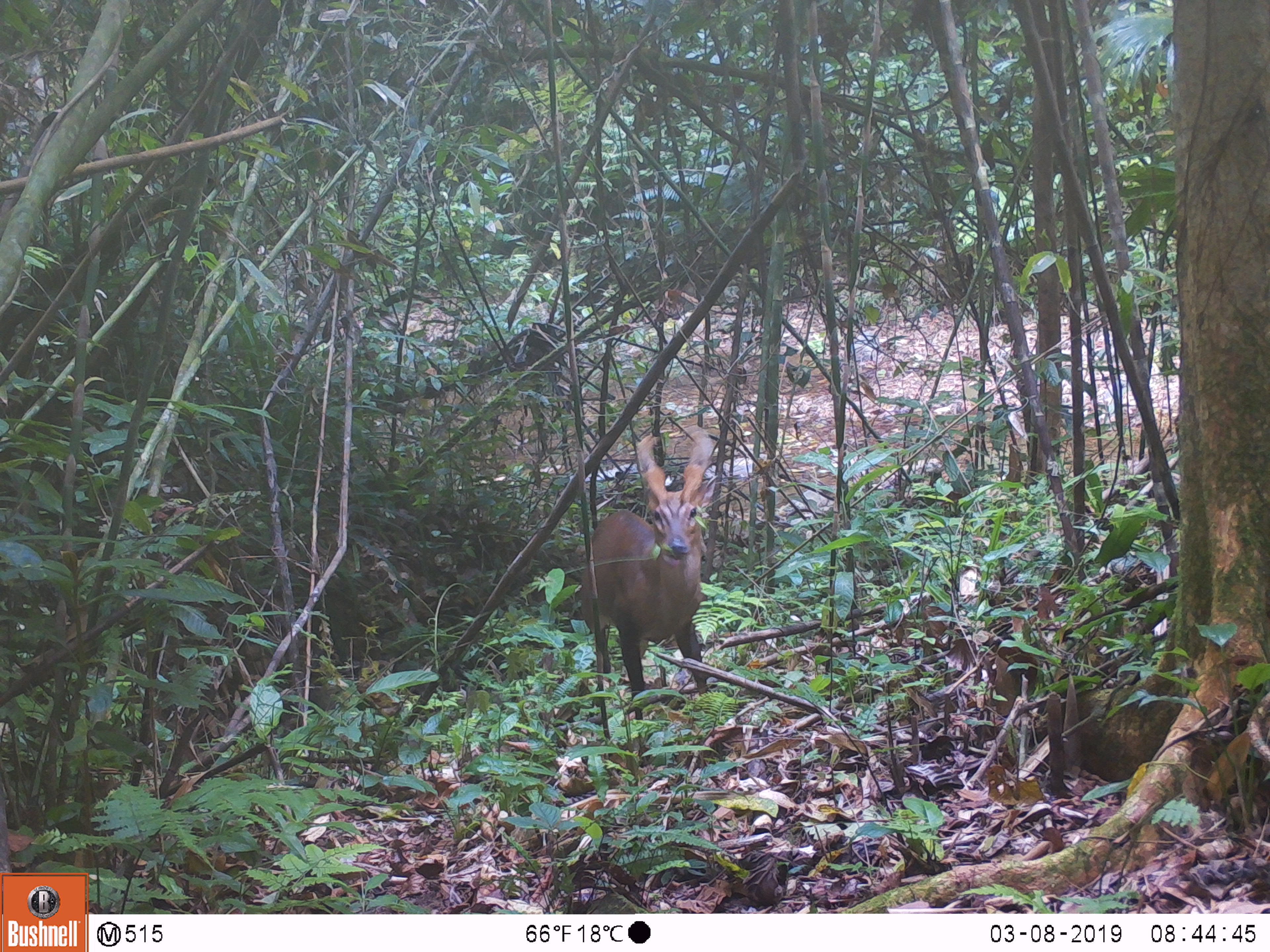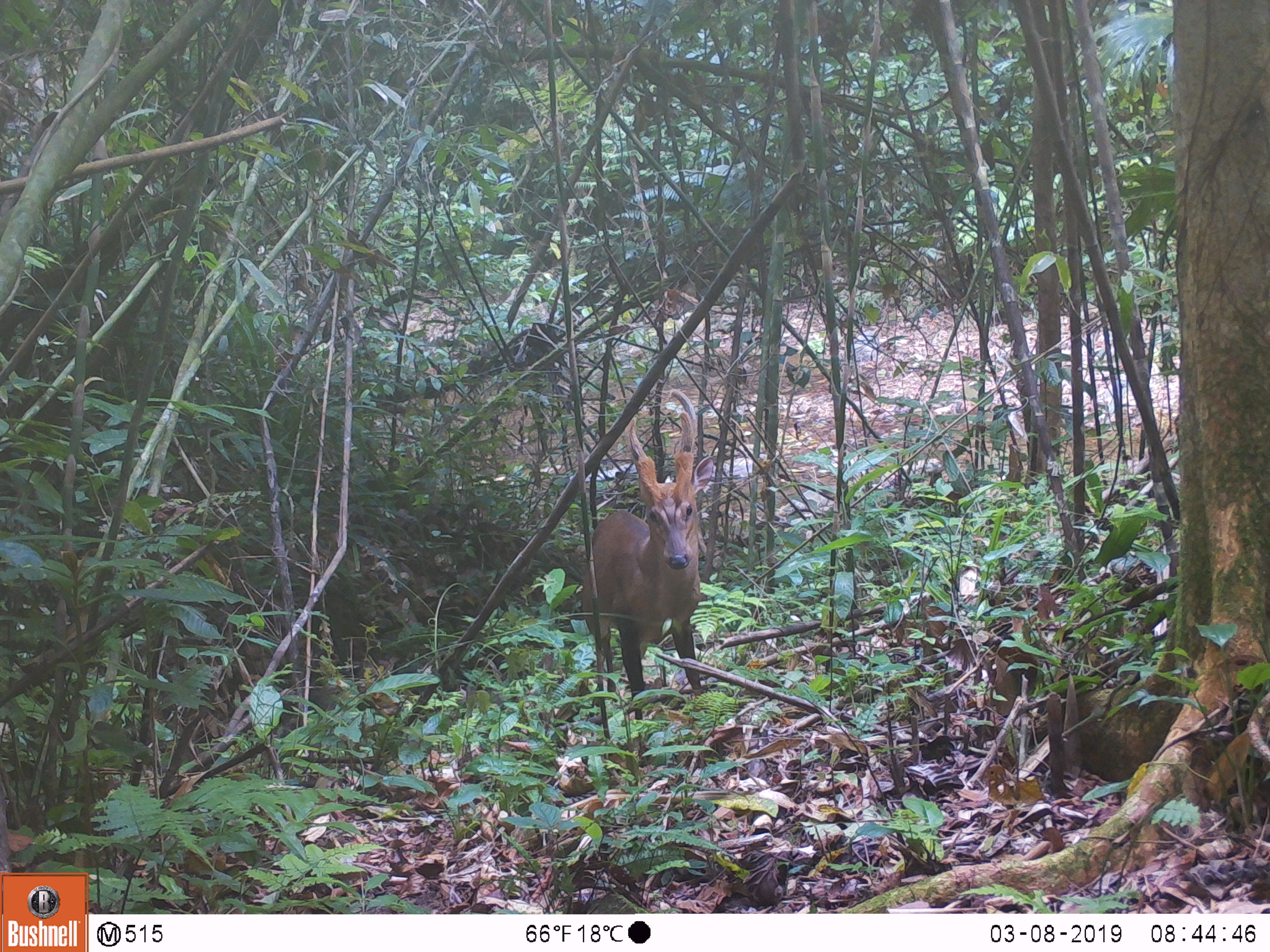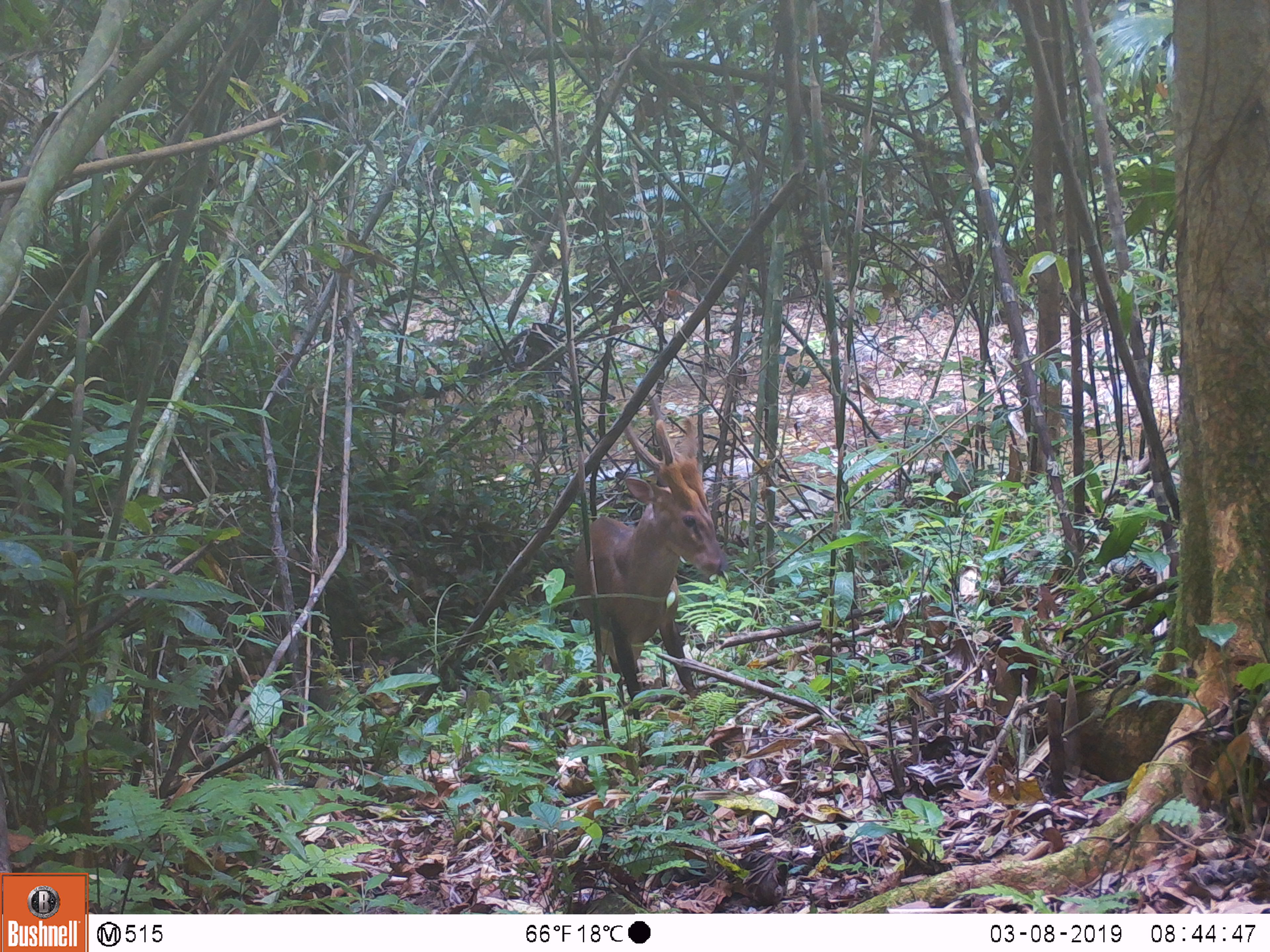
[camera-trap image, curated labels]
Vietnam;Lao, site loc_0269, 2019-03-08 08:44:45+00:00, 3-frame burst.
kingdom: Animalia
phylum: Chordata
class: Mammalia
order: Artiodactyla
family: Cervidae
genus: Muntiacus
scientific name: Muntiacus vuquangensis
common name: large-antlered muntjac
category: large antlered muntjac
Large antlered muntjac (large-antlered muntjac) (Muntiacus vuquangensis). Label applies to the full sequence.